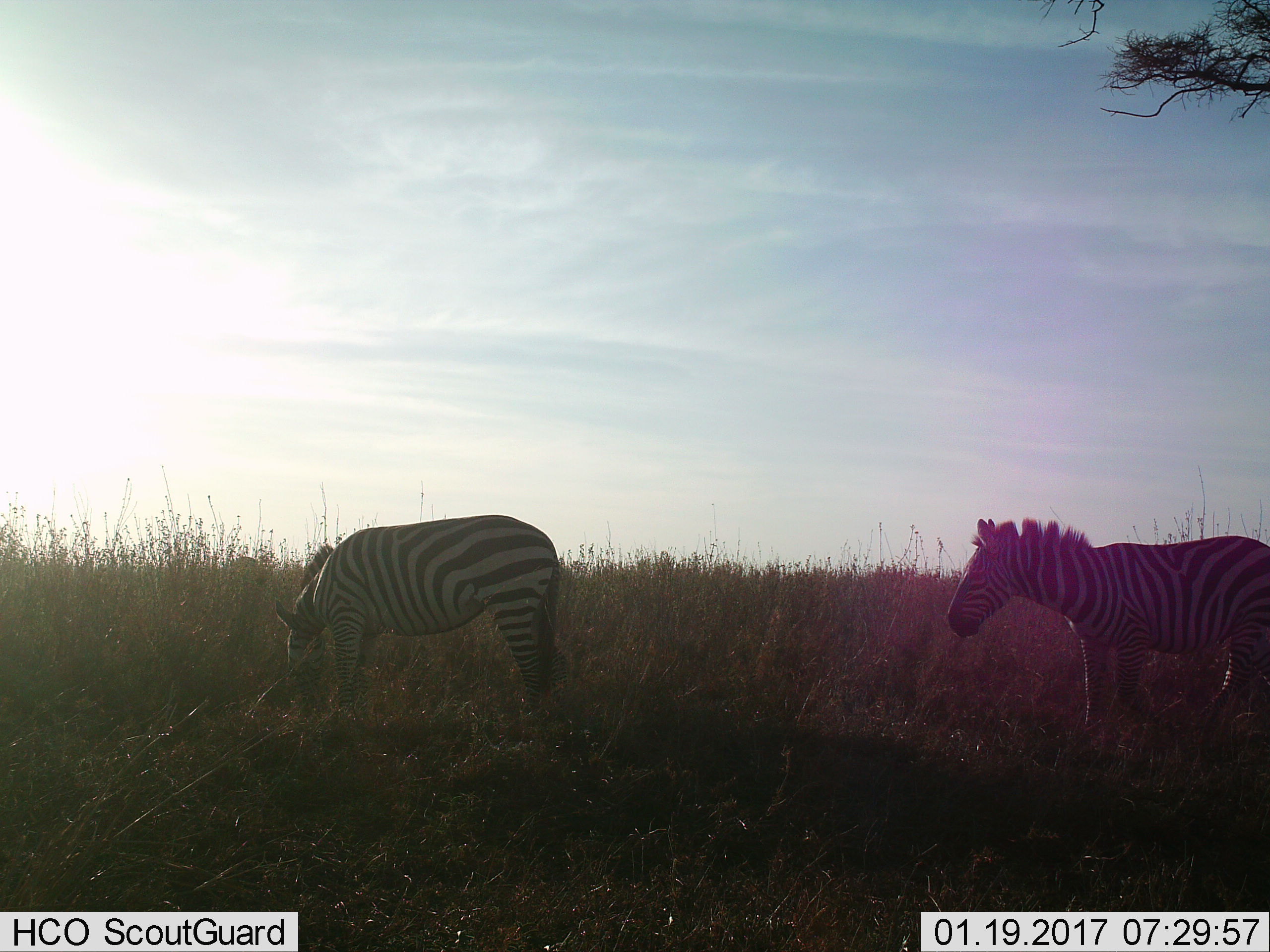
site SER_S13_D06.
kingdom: Animalia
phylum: Chordata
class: Mammalia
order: Perissodactyla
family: Equidae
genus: Equus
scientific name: Equus quagga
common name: plains zebra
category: zebraplains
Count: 2.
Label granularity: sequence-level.